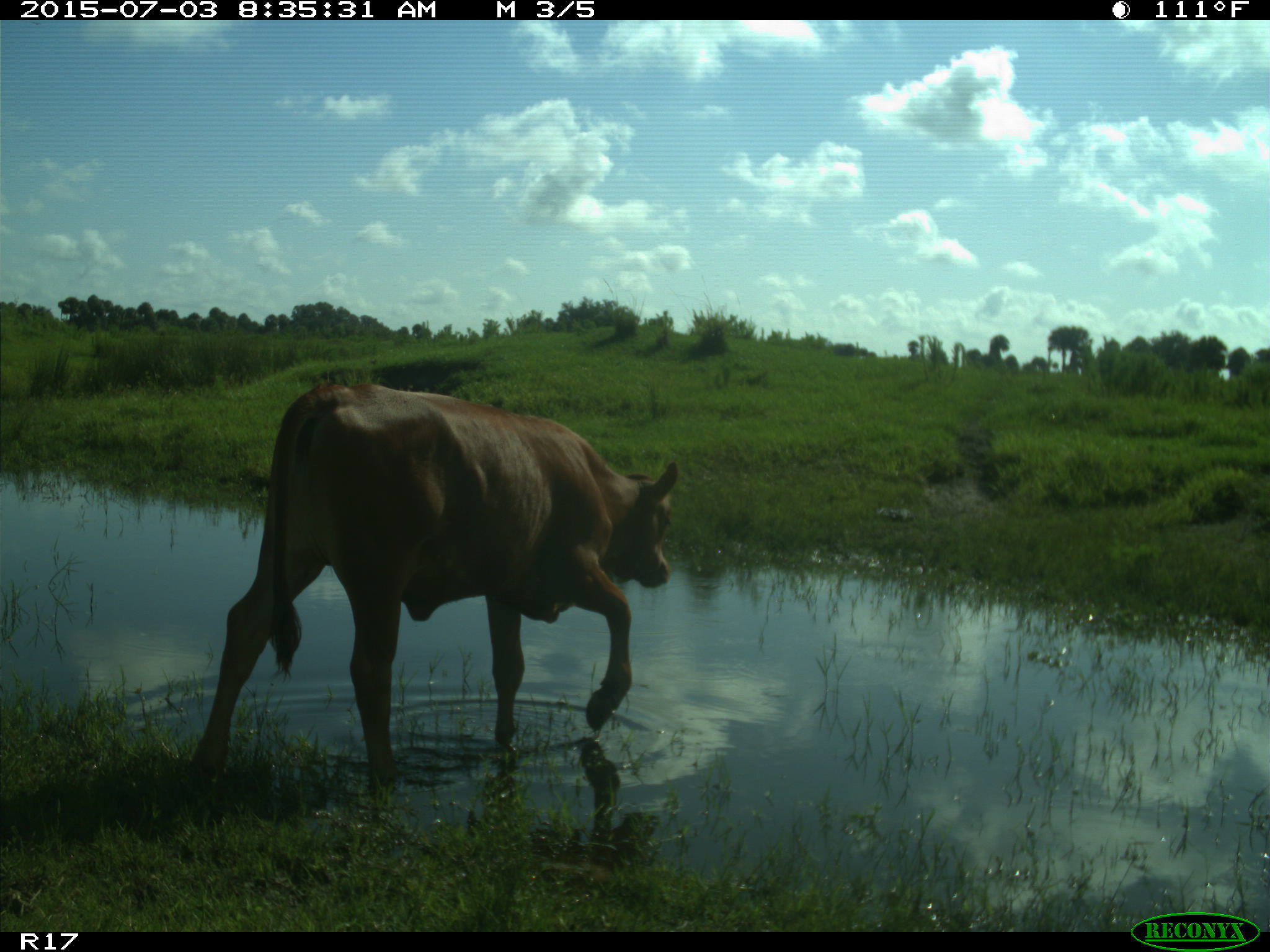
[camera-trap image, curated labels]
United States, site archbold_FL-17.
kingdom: Animalia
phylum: Chordata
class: Mammalia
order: Artiodactyla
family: Bovidae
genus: Bos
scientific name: Bos taurus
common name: domestic cow